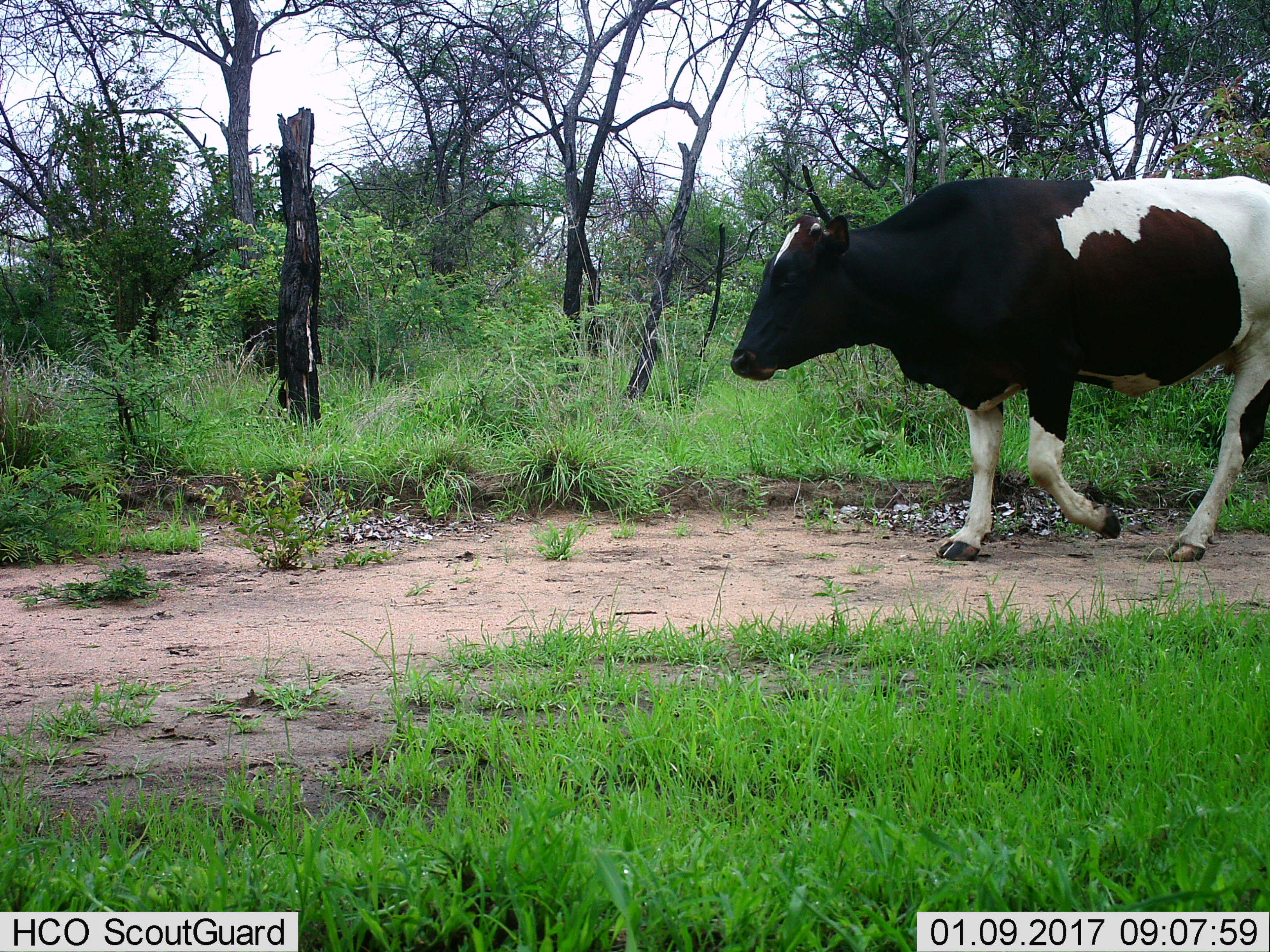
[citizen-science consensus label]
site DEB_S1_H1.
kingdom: Animalia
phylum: Chordata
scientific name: Vertebrata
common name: domestic animal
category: domesticanimal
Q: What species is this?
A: Domesticanimal (domestic animal) (Vertebrata).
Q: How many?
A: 1.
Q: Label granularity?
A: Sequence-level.